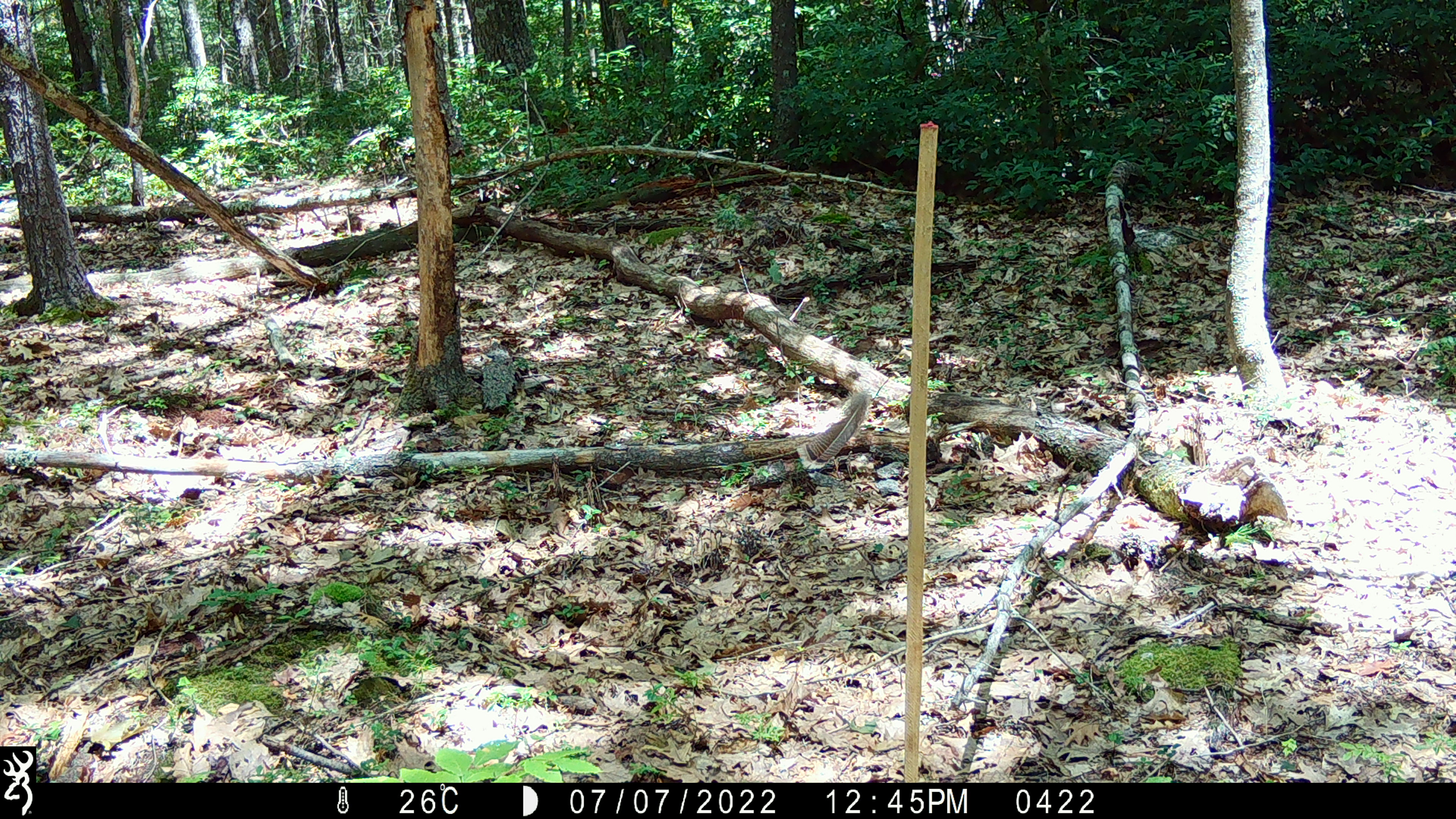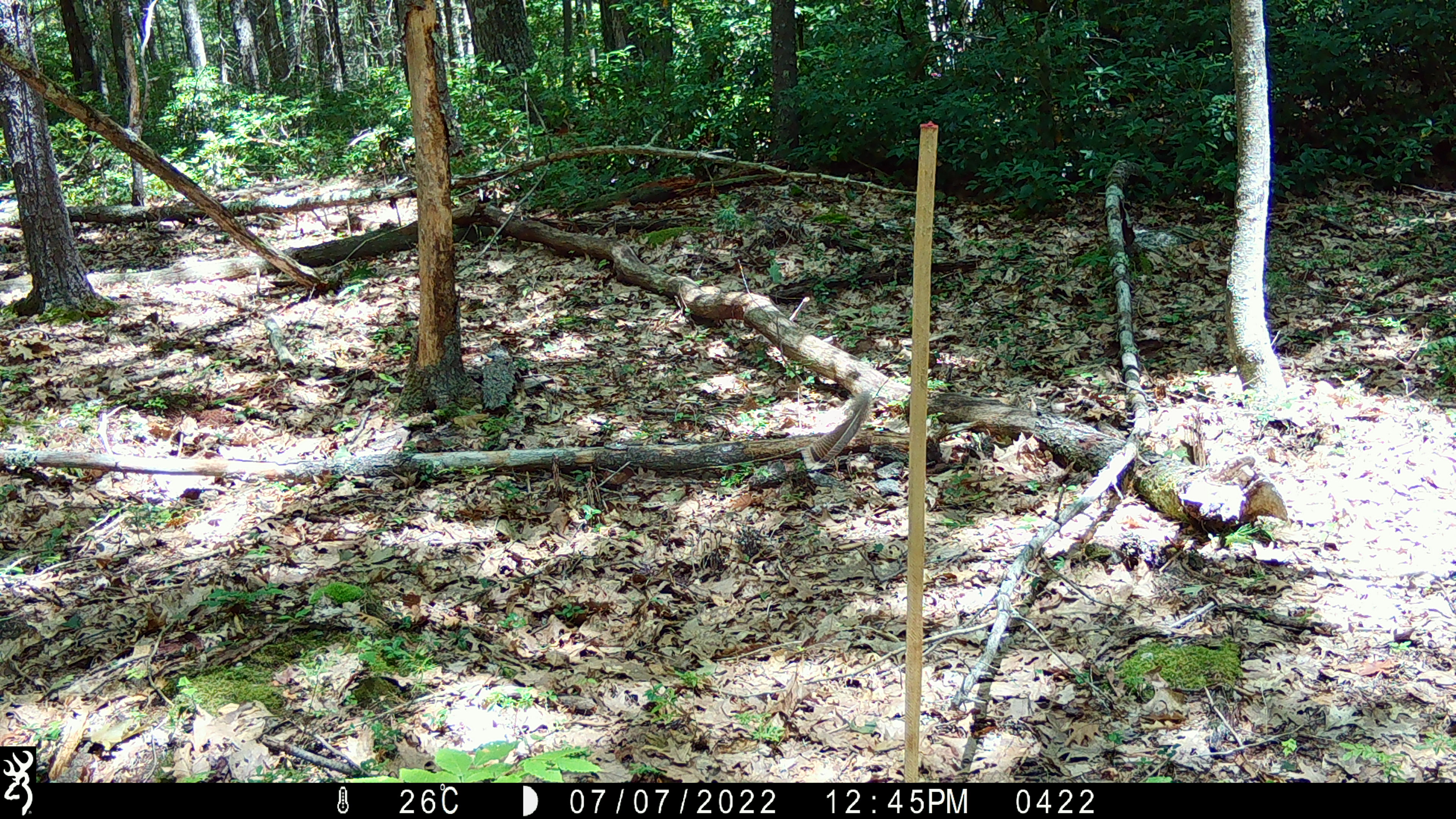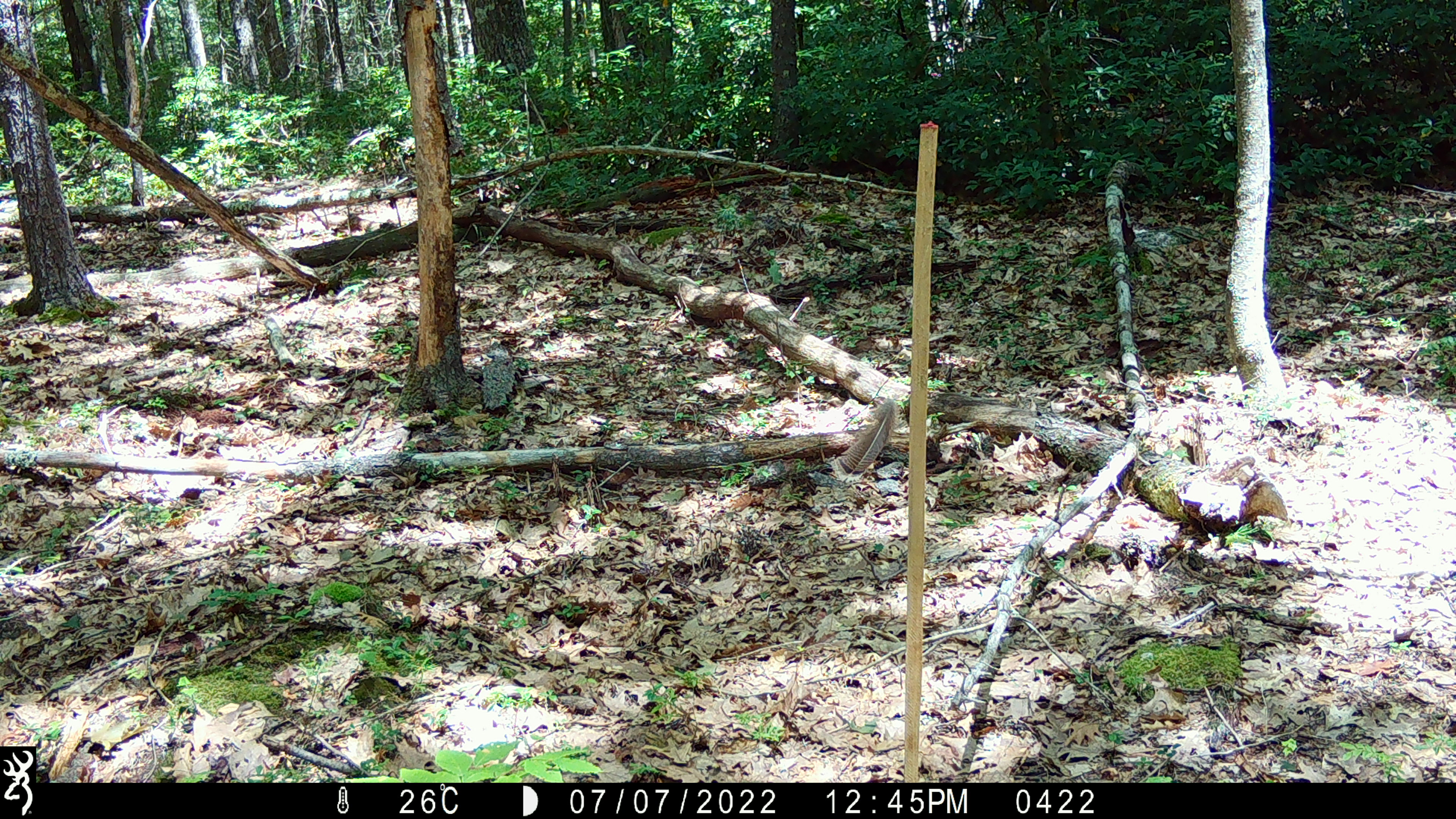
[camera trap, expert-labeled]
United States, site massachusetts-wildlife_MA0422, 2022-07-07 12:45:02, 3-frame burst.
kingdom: Animalia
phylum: Chordata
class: Mammalia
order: Rodentia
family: Sciuridae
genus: Sciurus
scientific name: Sciurus carolinensis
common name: gray squirrel